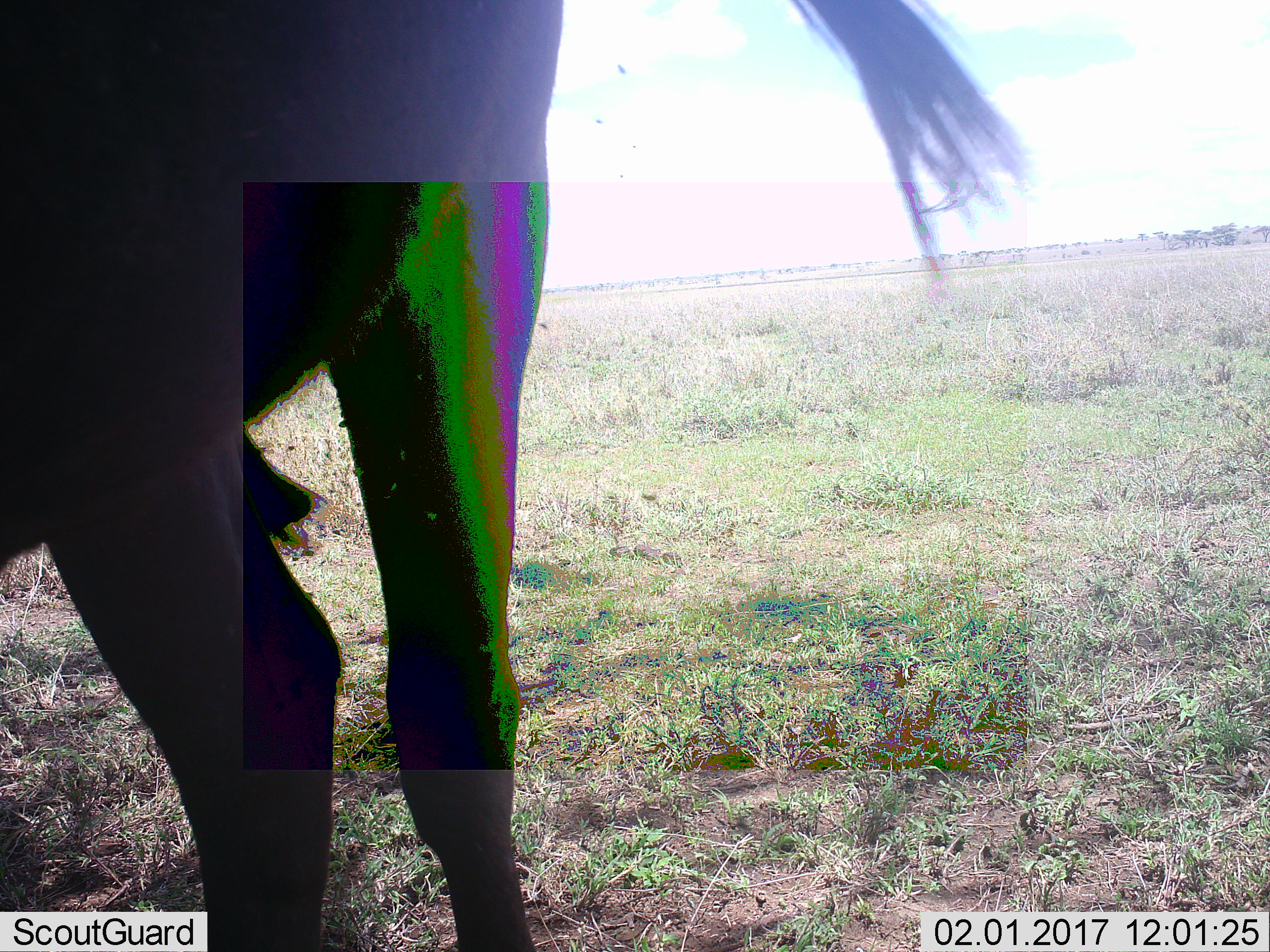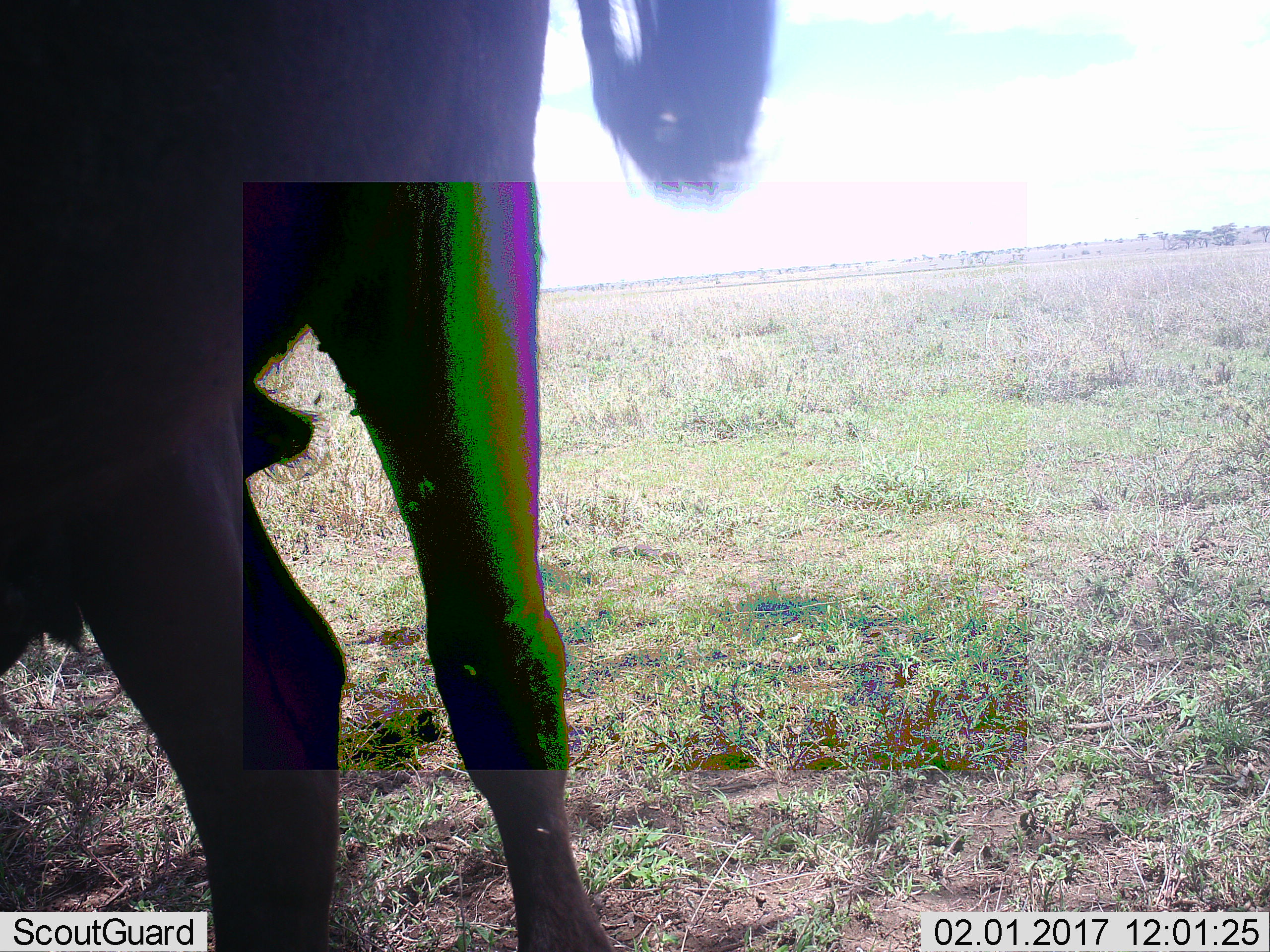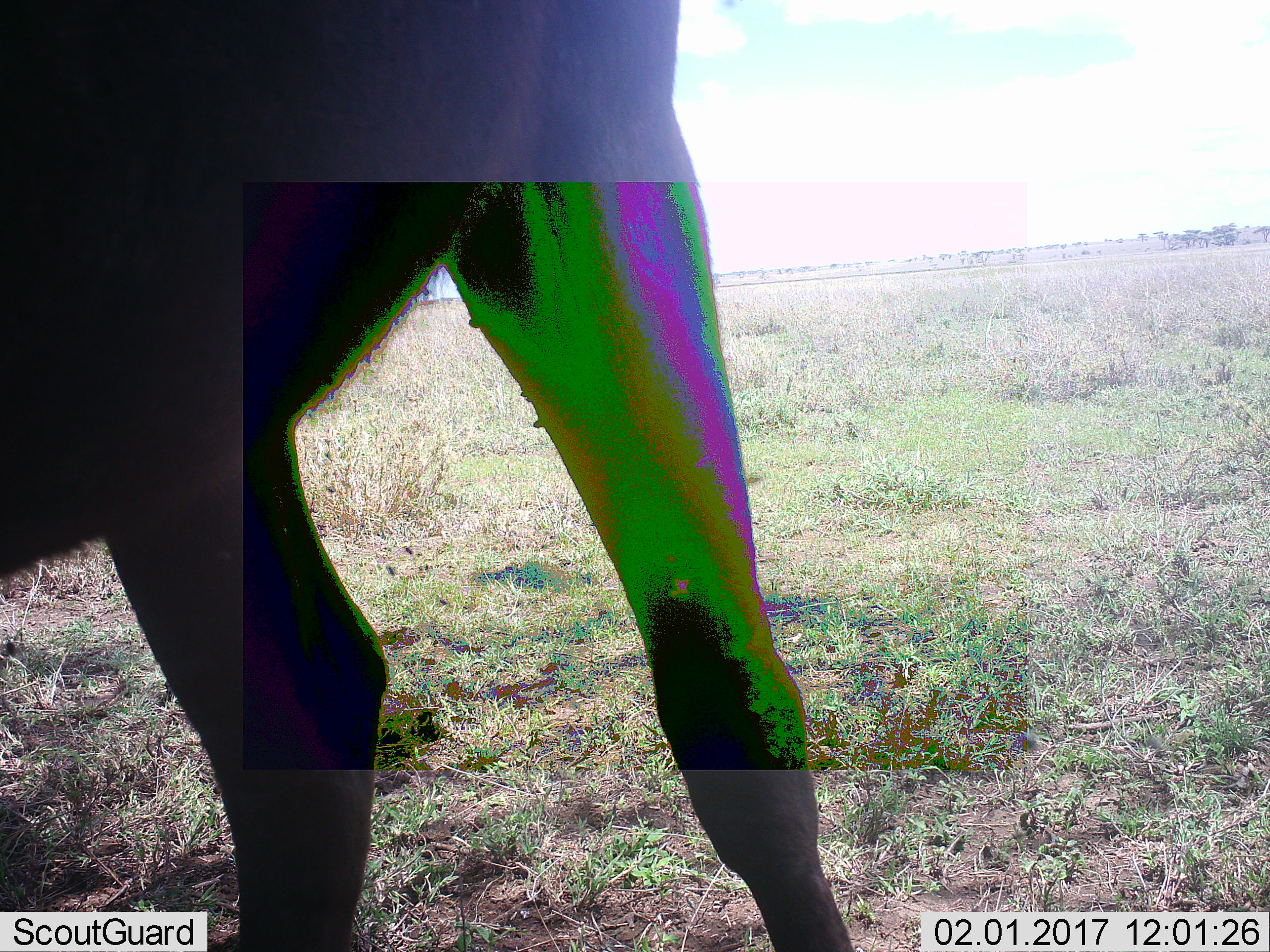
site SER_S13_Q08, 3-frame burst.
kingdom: Animalia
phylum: Chordata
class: Mammalia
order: Artiodactyla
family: Bovidae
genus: Connochaetes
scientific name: Connochaetes taurinus taurinus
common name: blue wildebeest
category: wildebeestblue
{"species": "wildebeestblue (blue wildebeest) (Connochaetes taurinus taurinus)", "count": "1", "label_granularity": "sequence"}